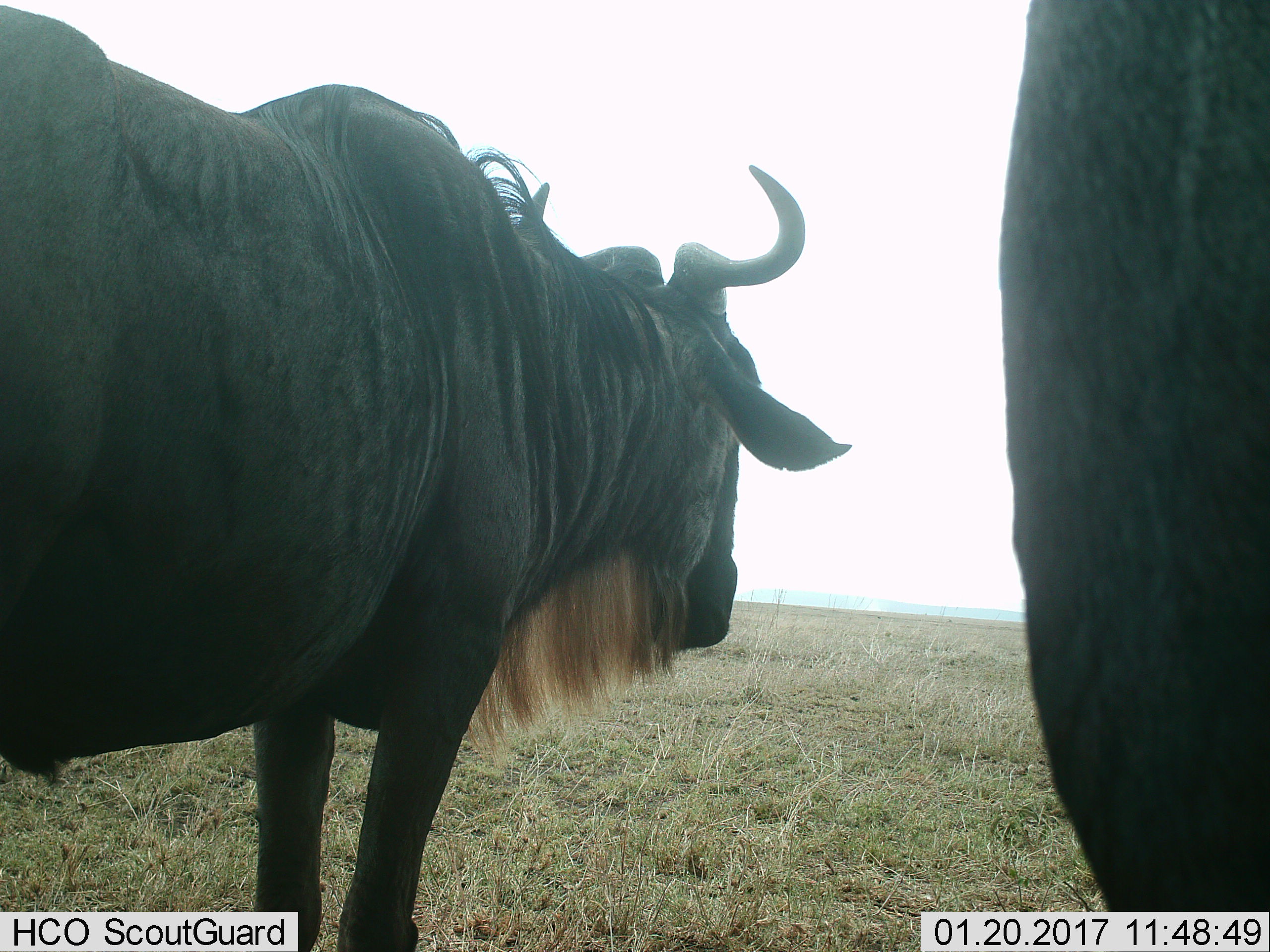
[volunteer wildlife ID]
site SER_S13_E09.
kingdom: Animalia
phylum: Chordata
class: Mammalia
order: Artiodactyla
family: Bovidae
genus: Connochaetes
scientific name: Connochaetes taurinus taurinus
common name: blue wildebeest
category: wildebeestblue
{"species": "wildebeestblue (blue wildebeest) (Connochaetes taurinus taurinus)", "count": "2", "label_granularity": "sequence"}